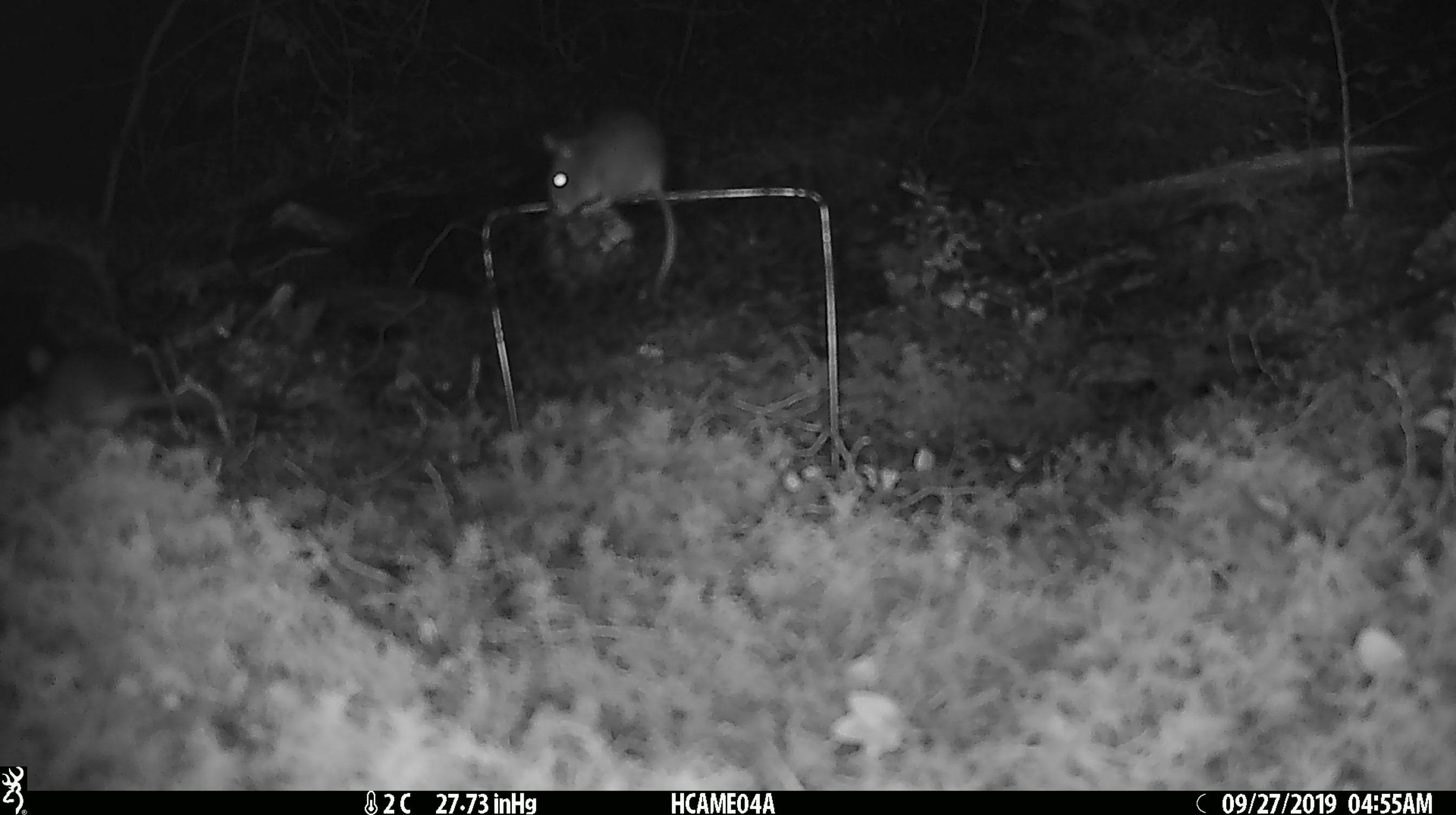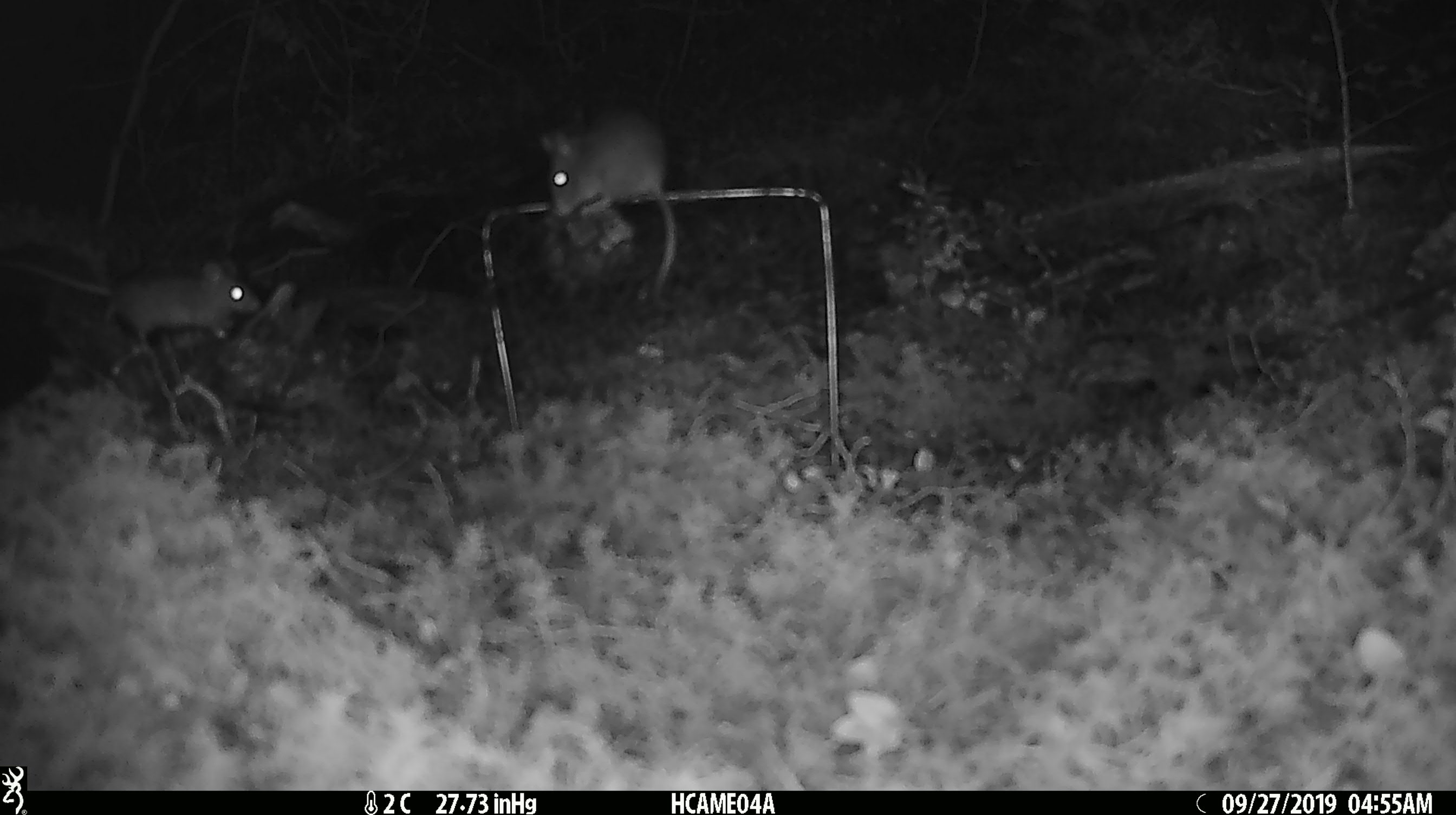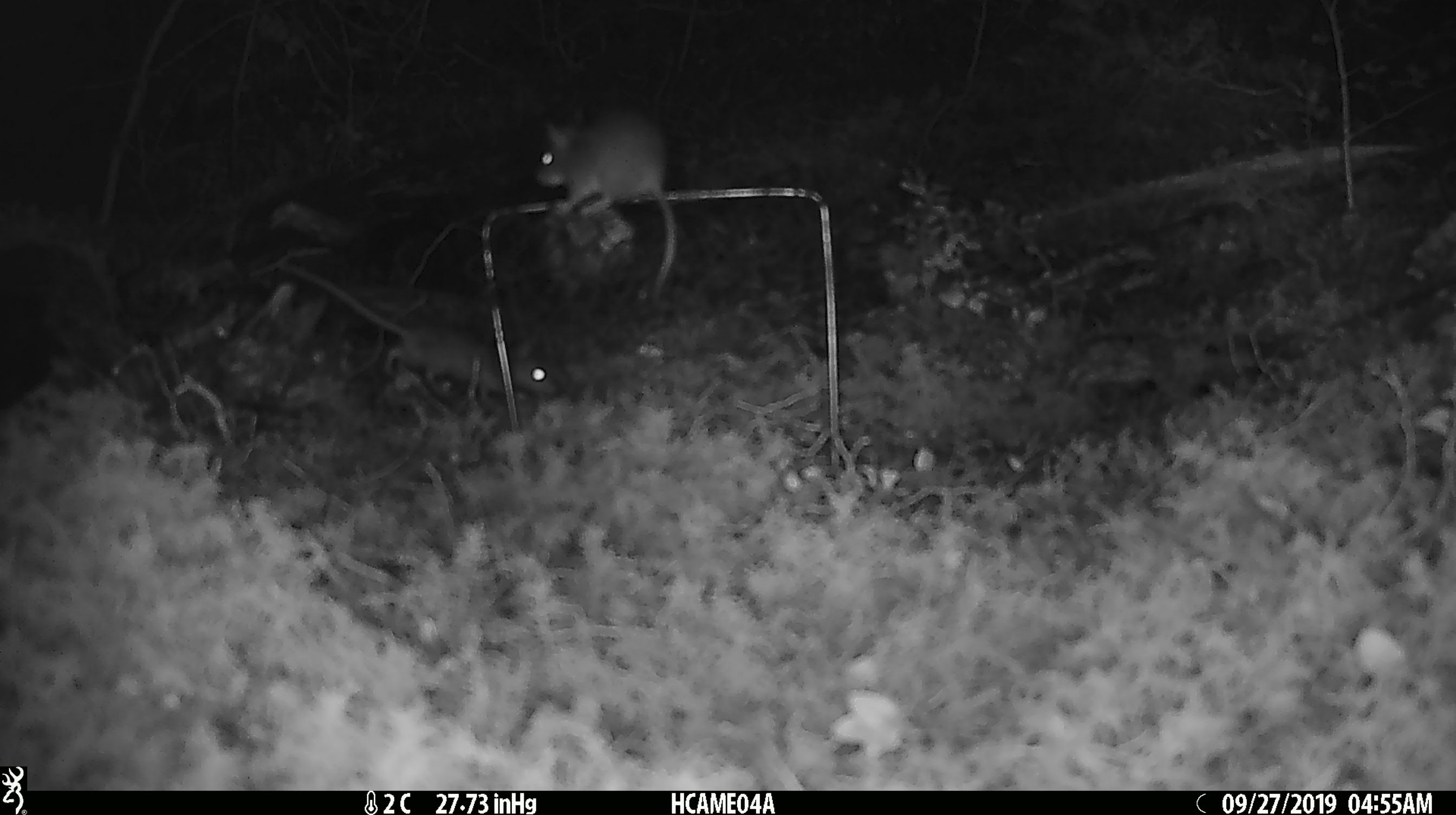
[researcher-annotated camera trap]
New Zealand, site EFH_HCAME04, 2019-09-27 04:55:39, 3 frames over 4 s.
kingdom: Animalia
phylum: Chordata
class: Mammalia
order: Rodentia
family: Muridae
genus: Mus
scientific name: Mus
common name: mouse